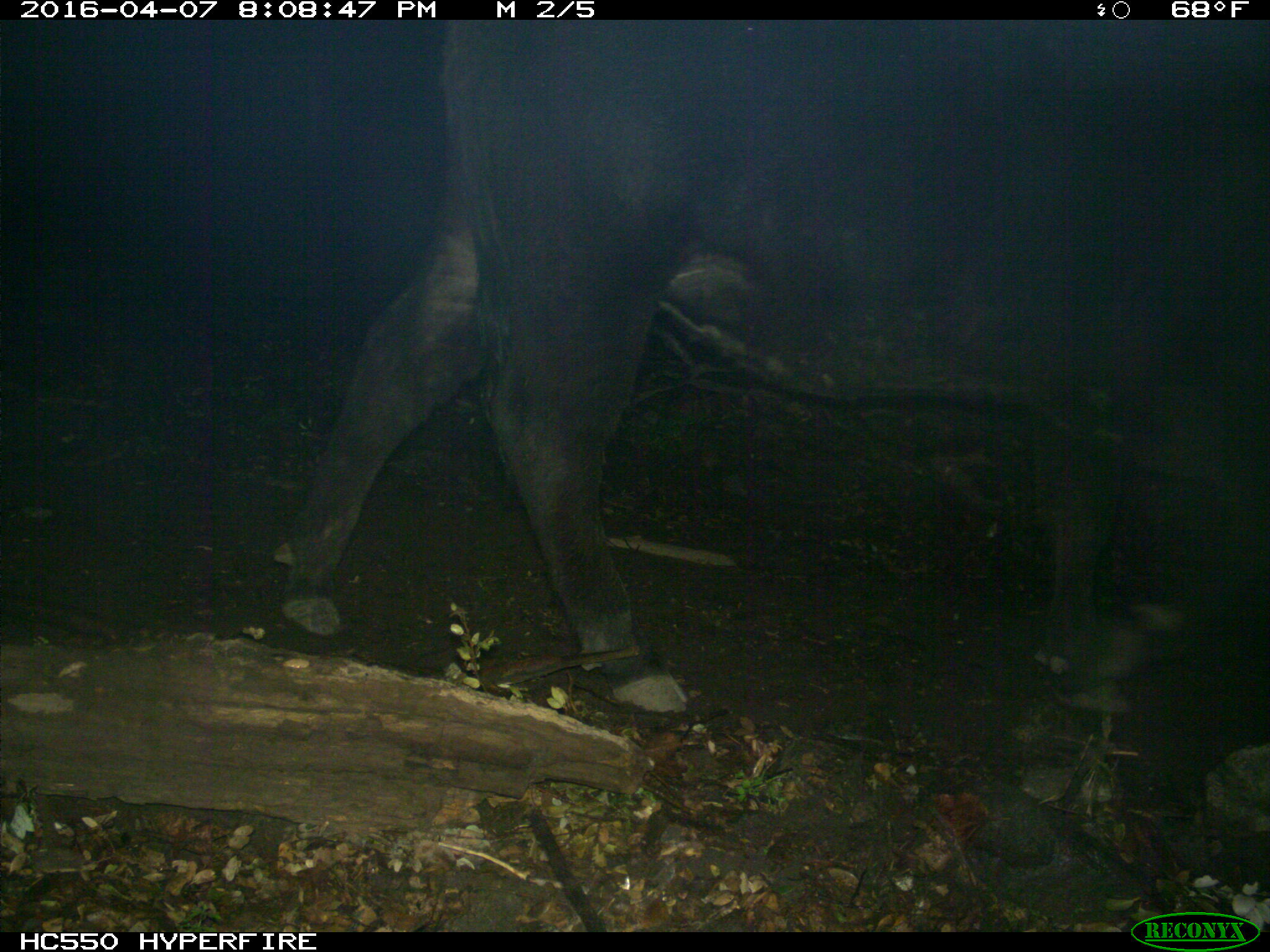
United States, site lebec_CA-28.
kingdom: Animalia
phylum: Chordata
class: Mammalia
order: Artiodactyla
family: Bovidae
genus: Bos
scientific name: Bos taurus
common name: domestic cow